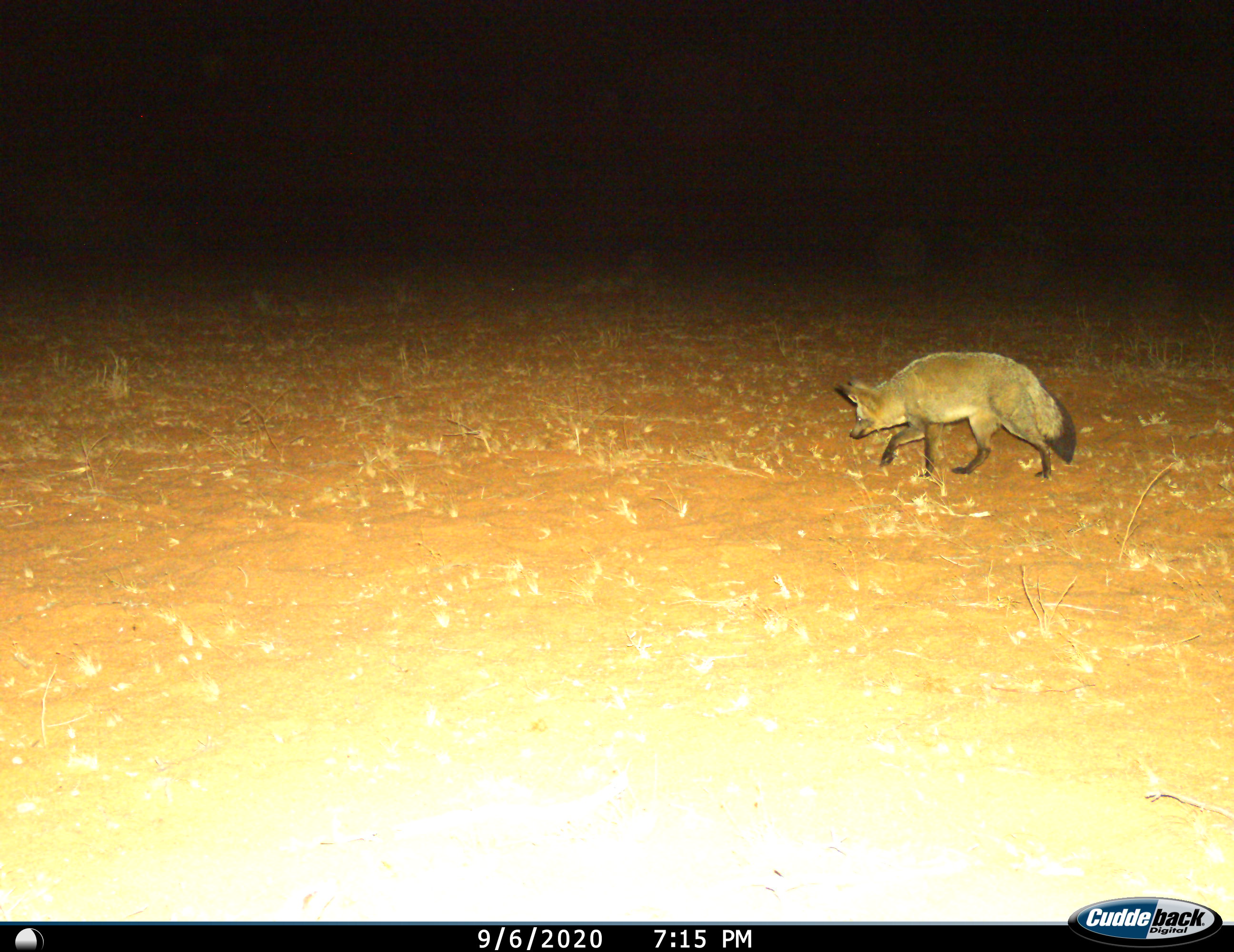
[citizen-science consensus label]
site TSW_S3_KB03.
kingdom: Animalia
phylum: Chordata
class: Mammalia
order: Carnivora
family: Canidae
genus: Otocyon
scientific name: Otocyon megalotis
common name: bat-eared fox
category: foxbateared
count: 1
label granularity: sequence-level